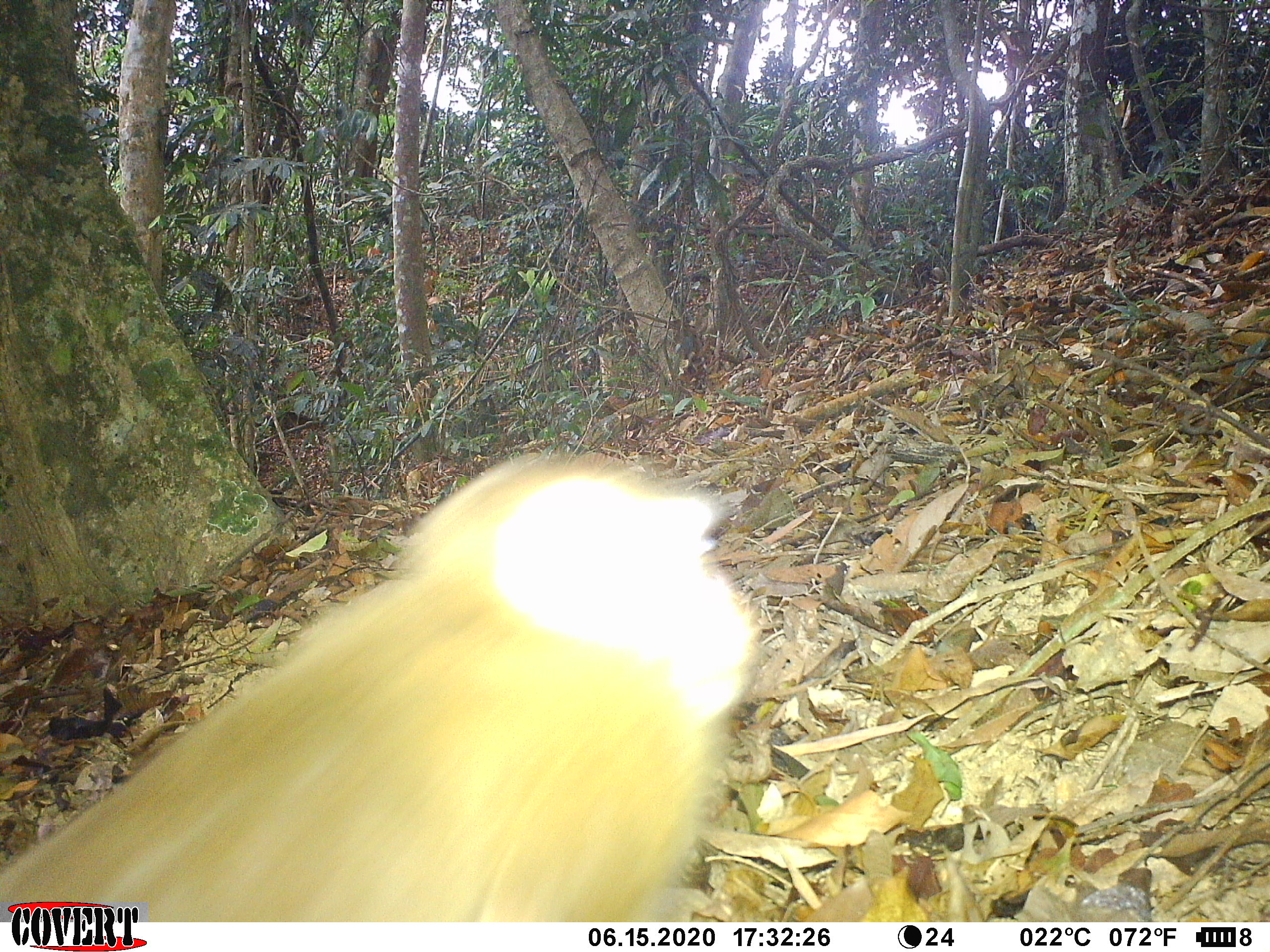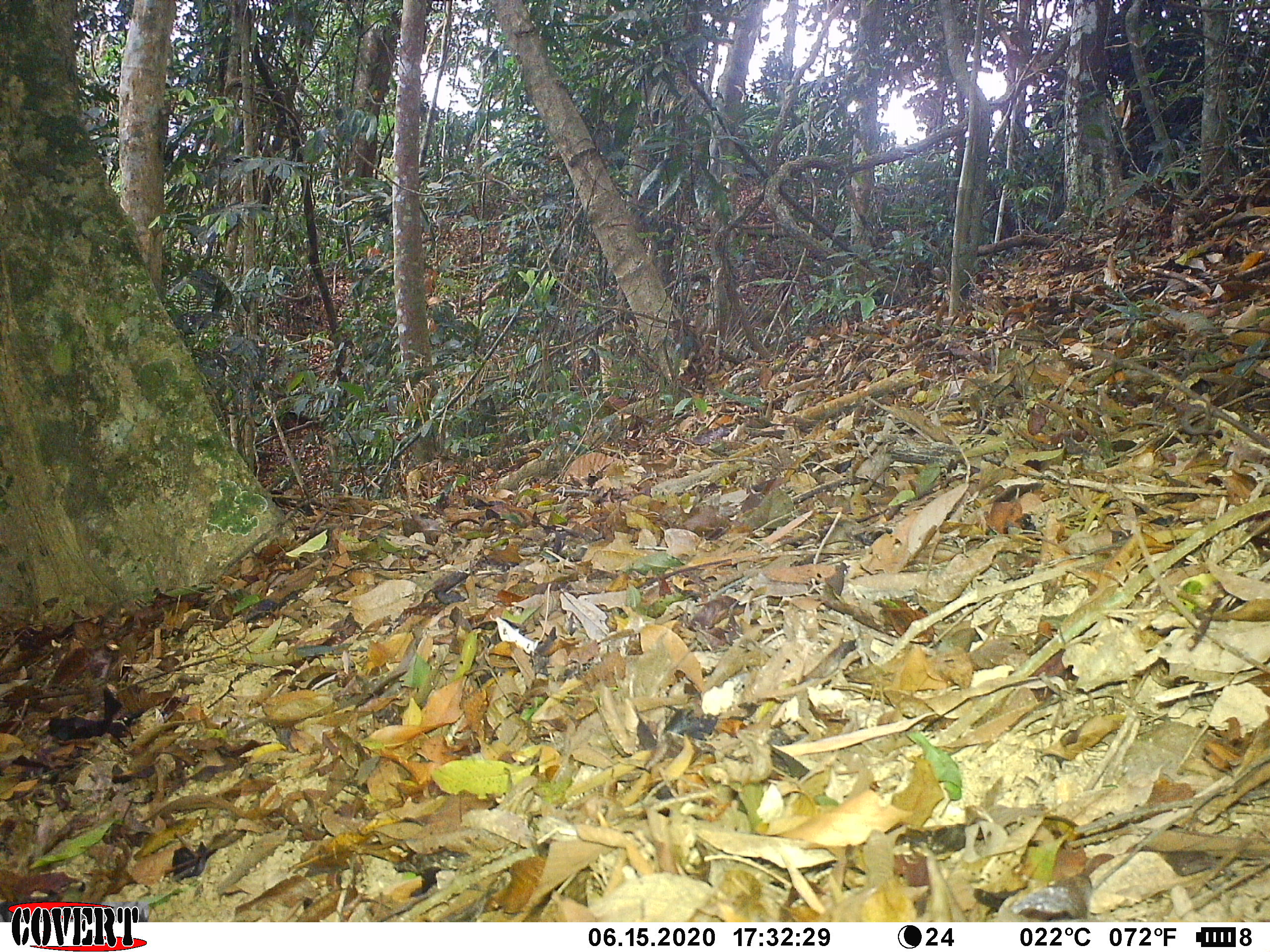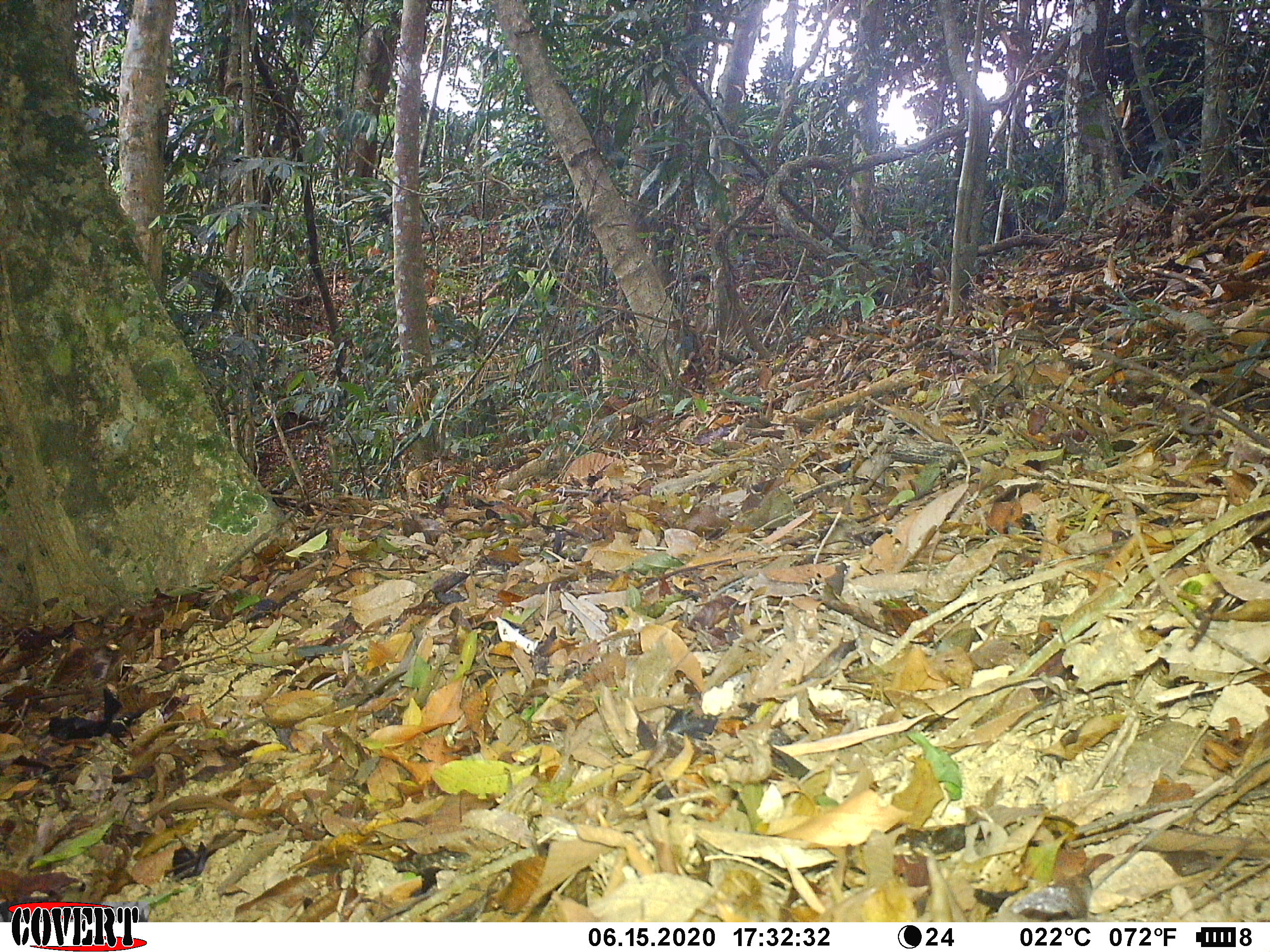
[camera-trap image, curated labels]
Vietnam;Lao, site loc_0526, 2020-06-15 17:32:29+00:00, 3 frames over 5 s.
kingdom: Animalia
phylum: Chordata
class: Mammalia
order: Primates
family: Cercopithecidae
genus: Macaca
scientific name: Macaca nemestrina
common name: pig-tailed macaque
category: pig tailed macaque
Pig tailed macaque (pig-tailed macaque) (Macaca nemestrina). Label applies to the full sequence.